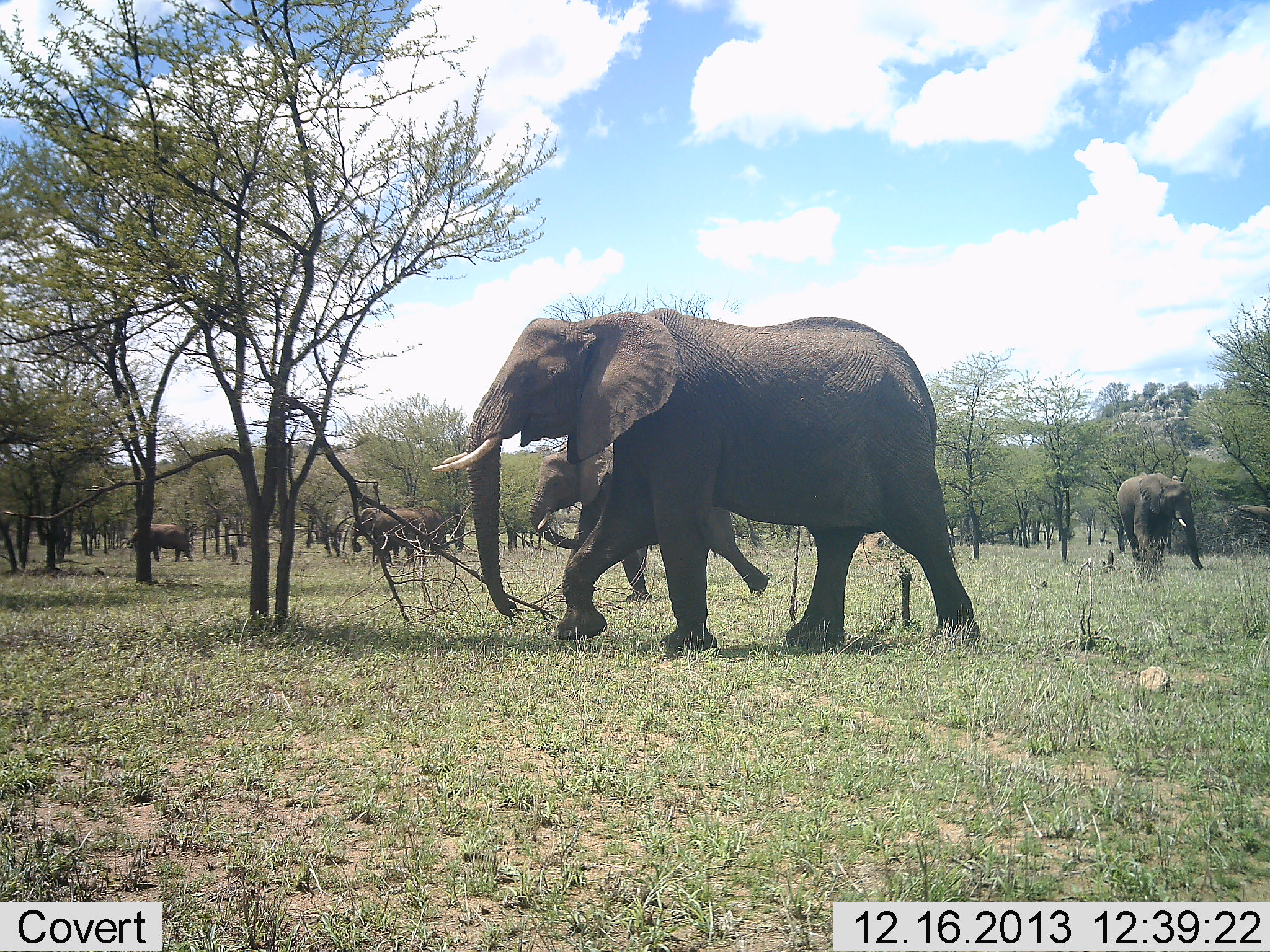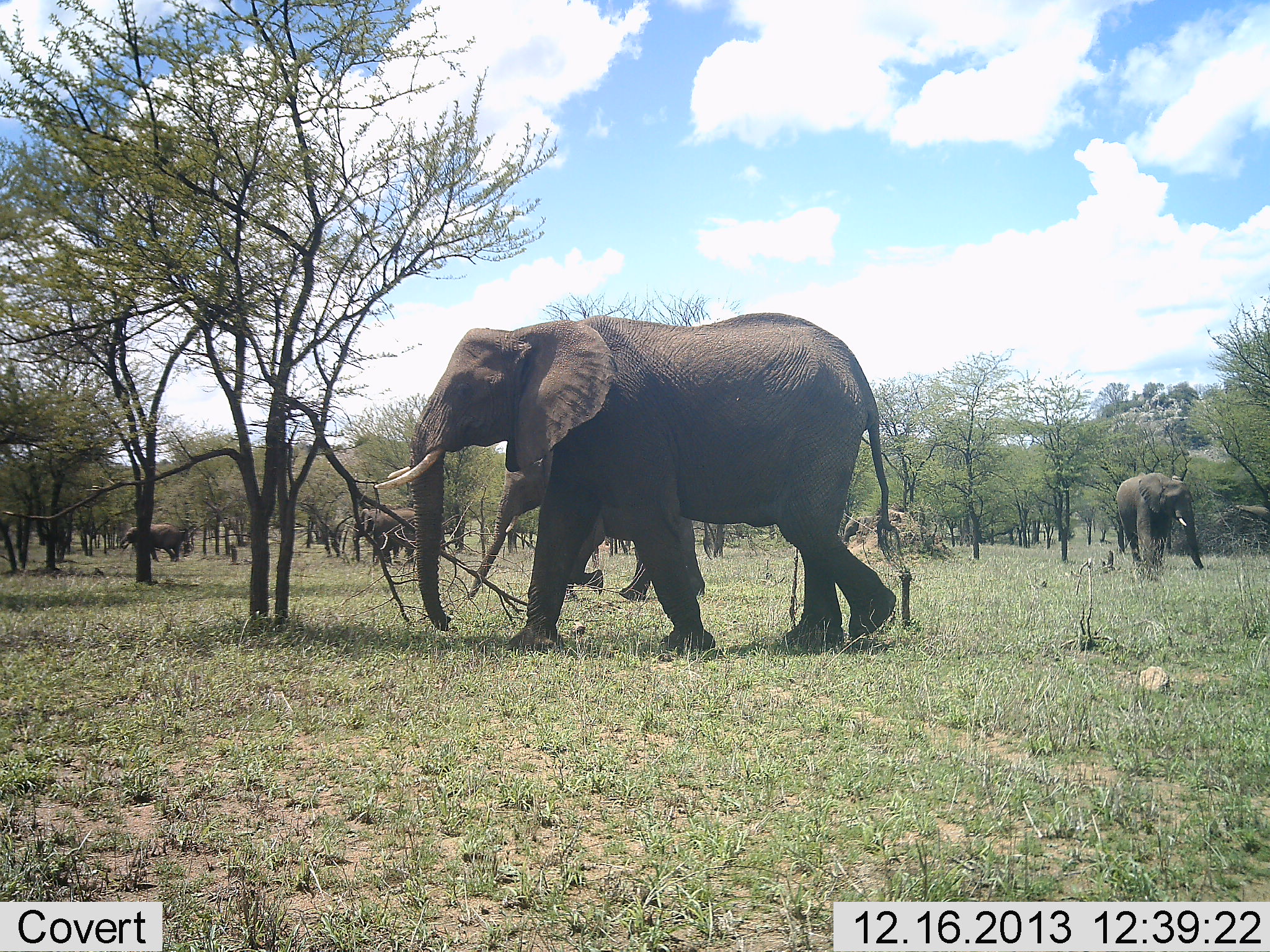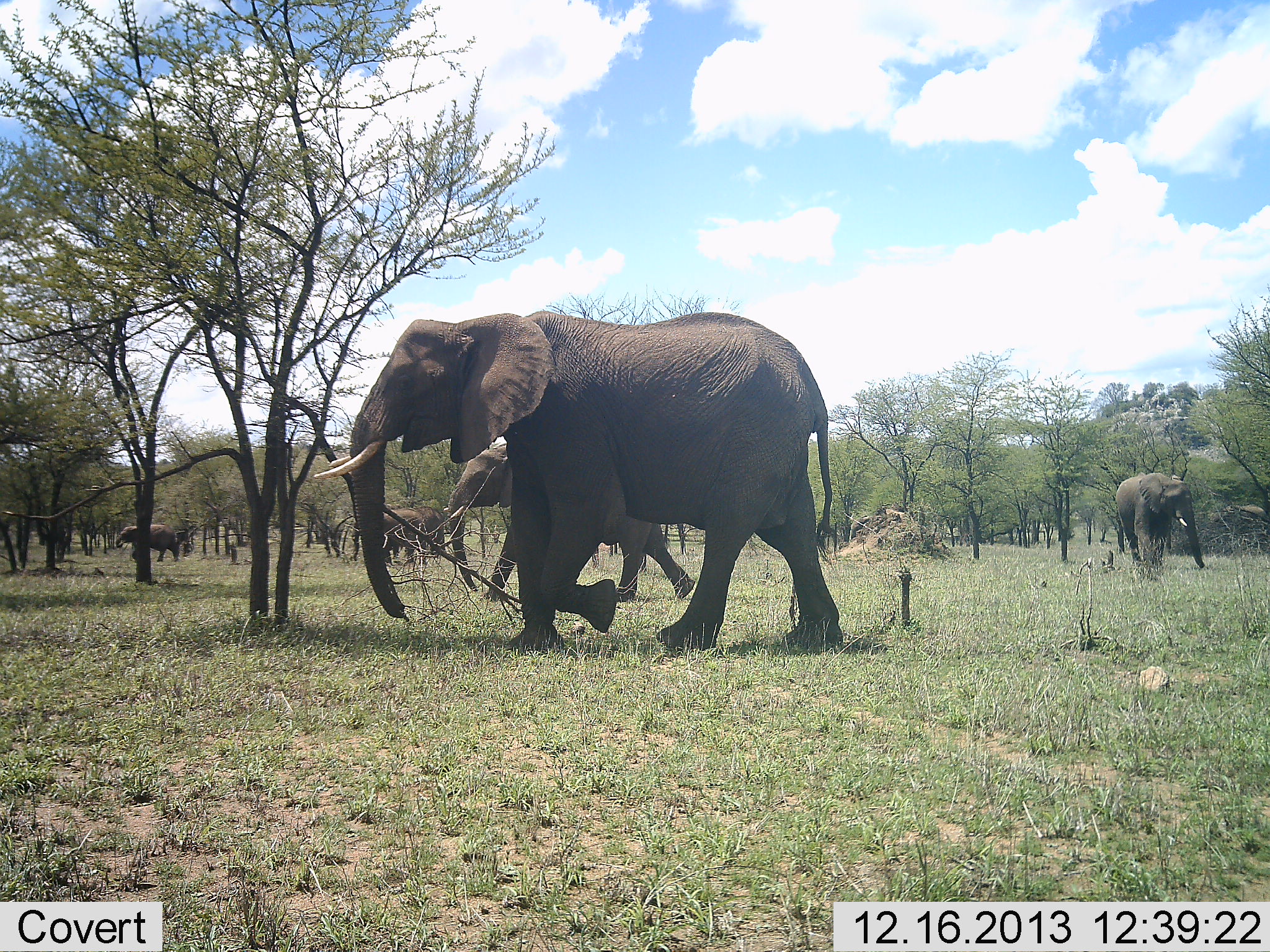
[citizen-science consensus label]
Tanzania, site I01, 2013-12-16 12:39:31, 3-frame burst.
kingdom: Animalia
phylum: Chordata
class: Mammalia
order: Proboscidea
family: Elephantidae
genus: Loxodonta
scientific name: Loxodonta africana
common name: african bush elephant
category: elephant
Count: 6.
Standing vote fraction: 44%.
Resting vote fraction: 4%.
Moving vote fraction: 94%.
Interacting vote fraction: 0%.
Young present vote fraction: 17%.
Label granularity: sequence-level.